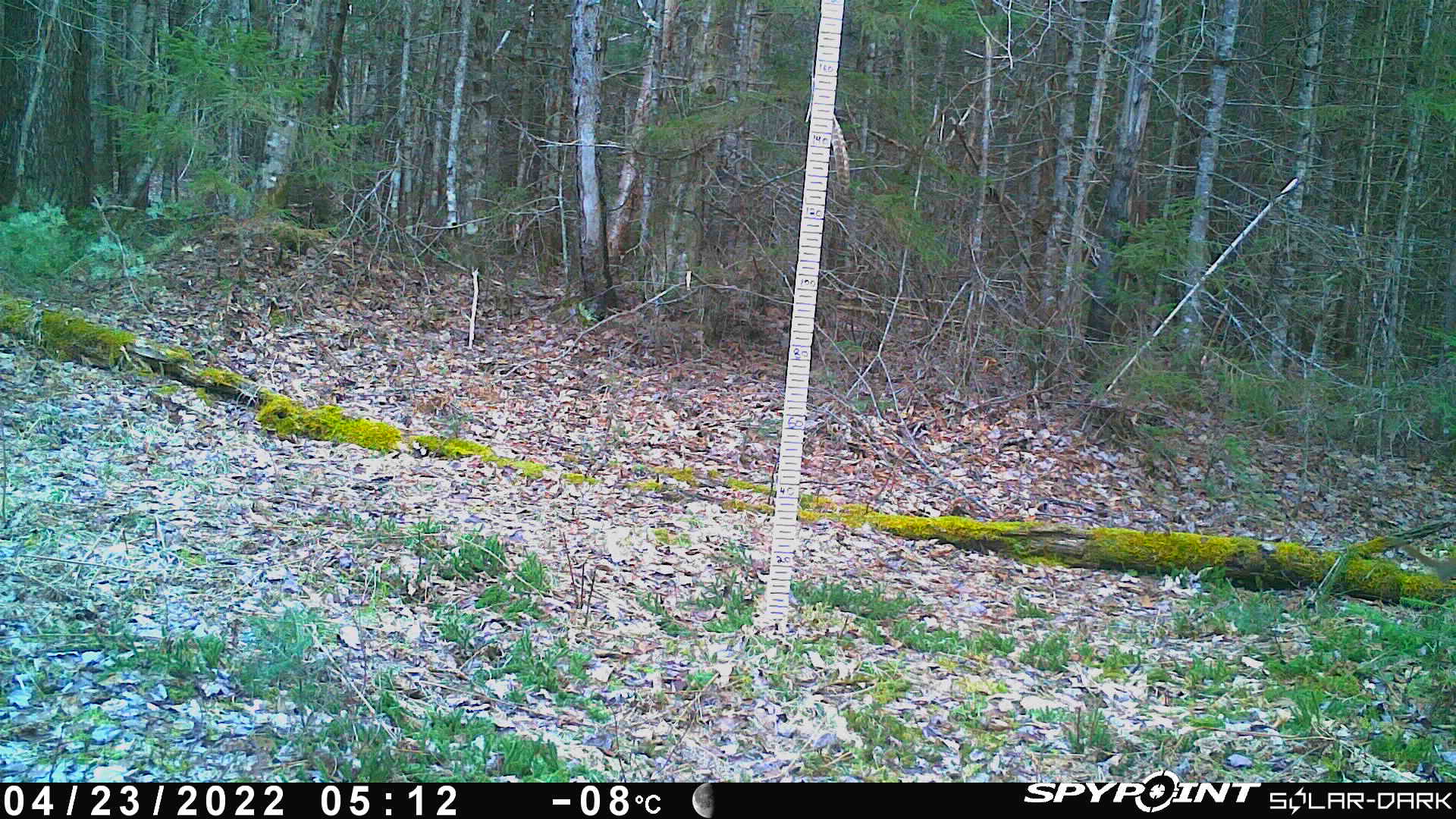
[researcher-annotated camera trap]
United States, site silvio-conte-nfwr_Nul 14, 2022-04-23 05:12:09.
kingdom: Animalia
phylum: Chordata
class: Mammalia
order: Rodentia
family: Sciuridae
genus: Tamiasciurus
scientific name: Tamiasciurus hudsonicus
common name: red squirrel